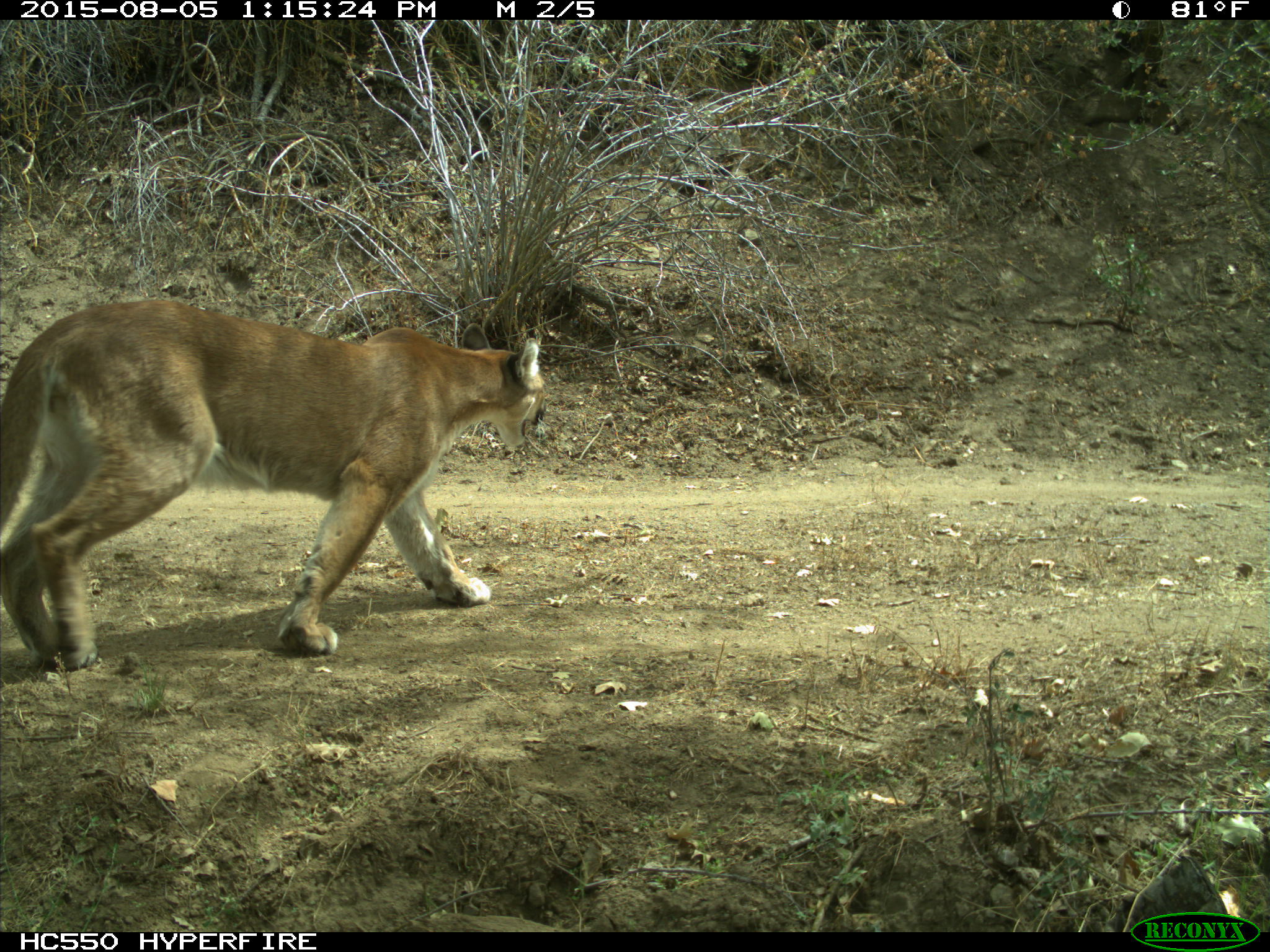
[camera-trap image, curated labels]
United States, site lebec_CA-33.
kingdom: Animalia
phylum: Chordata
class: Mammalia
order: Carnivora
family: Felidae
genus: Puma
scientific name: Puma concolor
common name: mountain lion